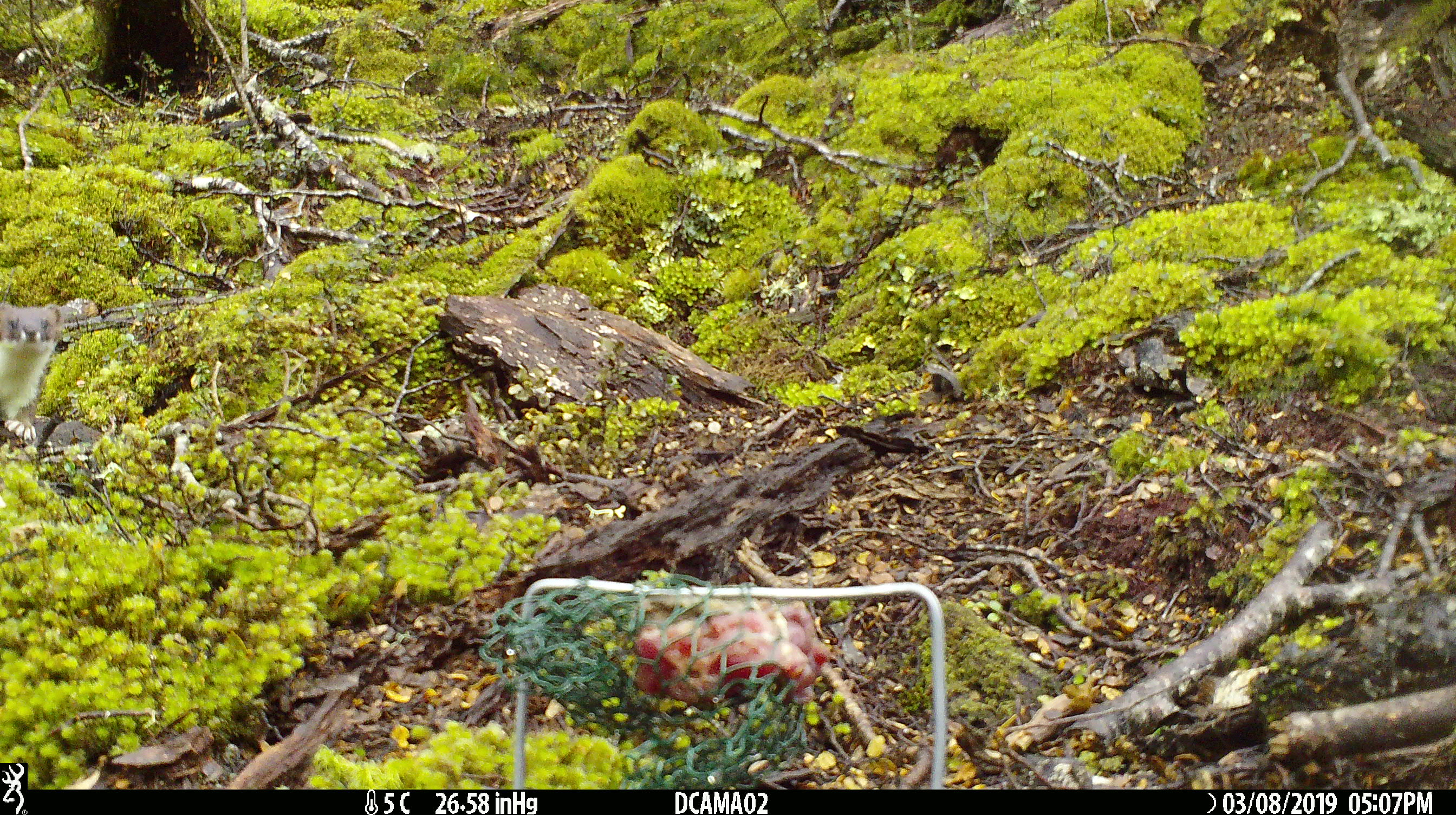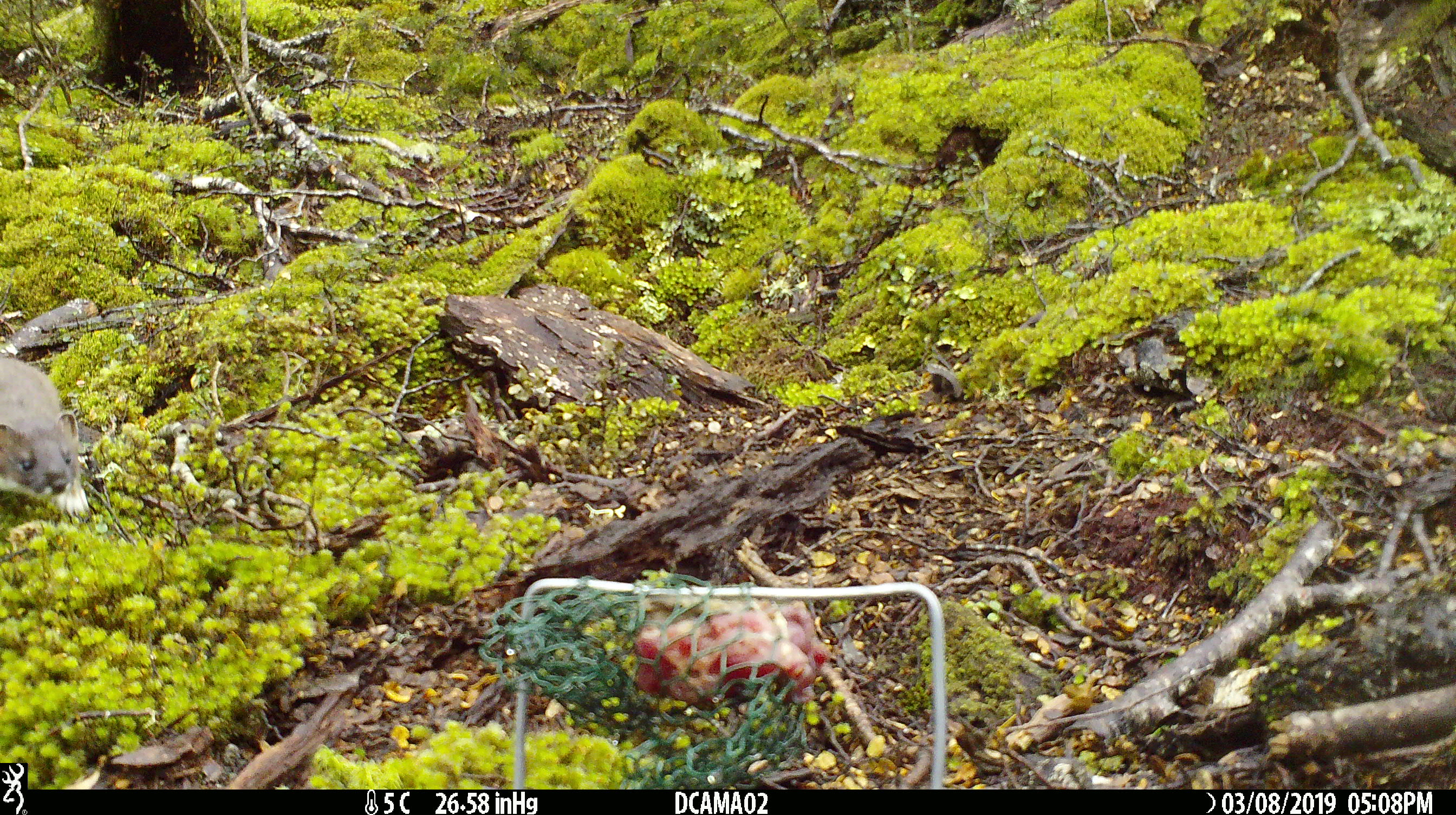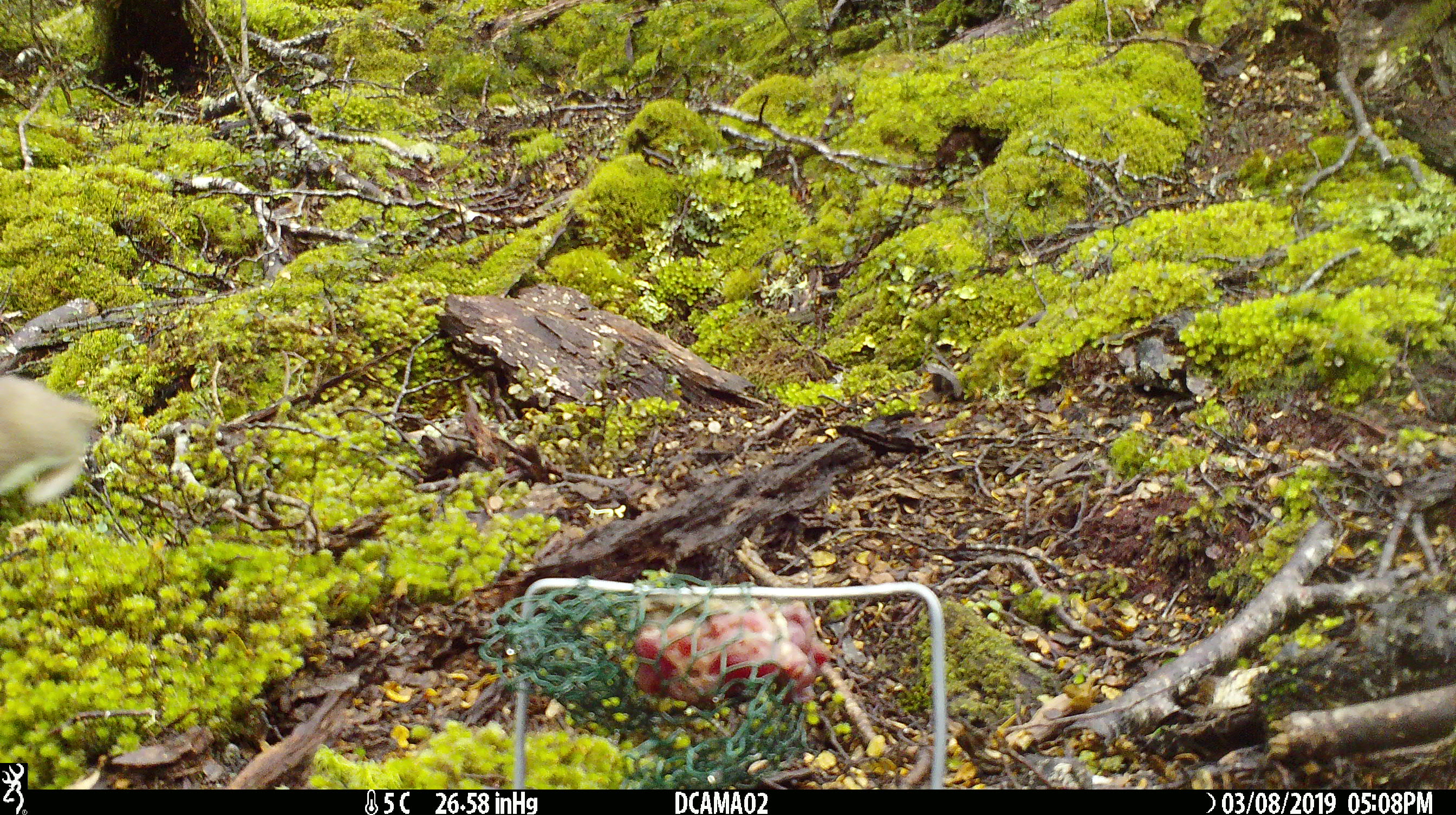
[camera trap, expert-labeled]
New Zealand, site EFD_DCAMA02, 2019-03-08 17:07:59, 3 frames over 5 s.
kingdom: Animalia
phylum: Chordata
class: Mammalia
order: Carnivora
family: Mustelidae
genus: Mustela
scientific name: Mustela erminea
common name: stoat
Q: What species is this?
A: Stoat (Mustela erminea).